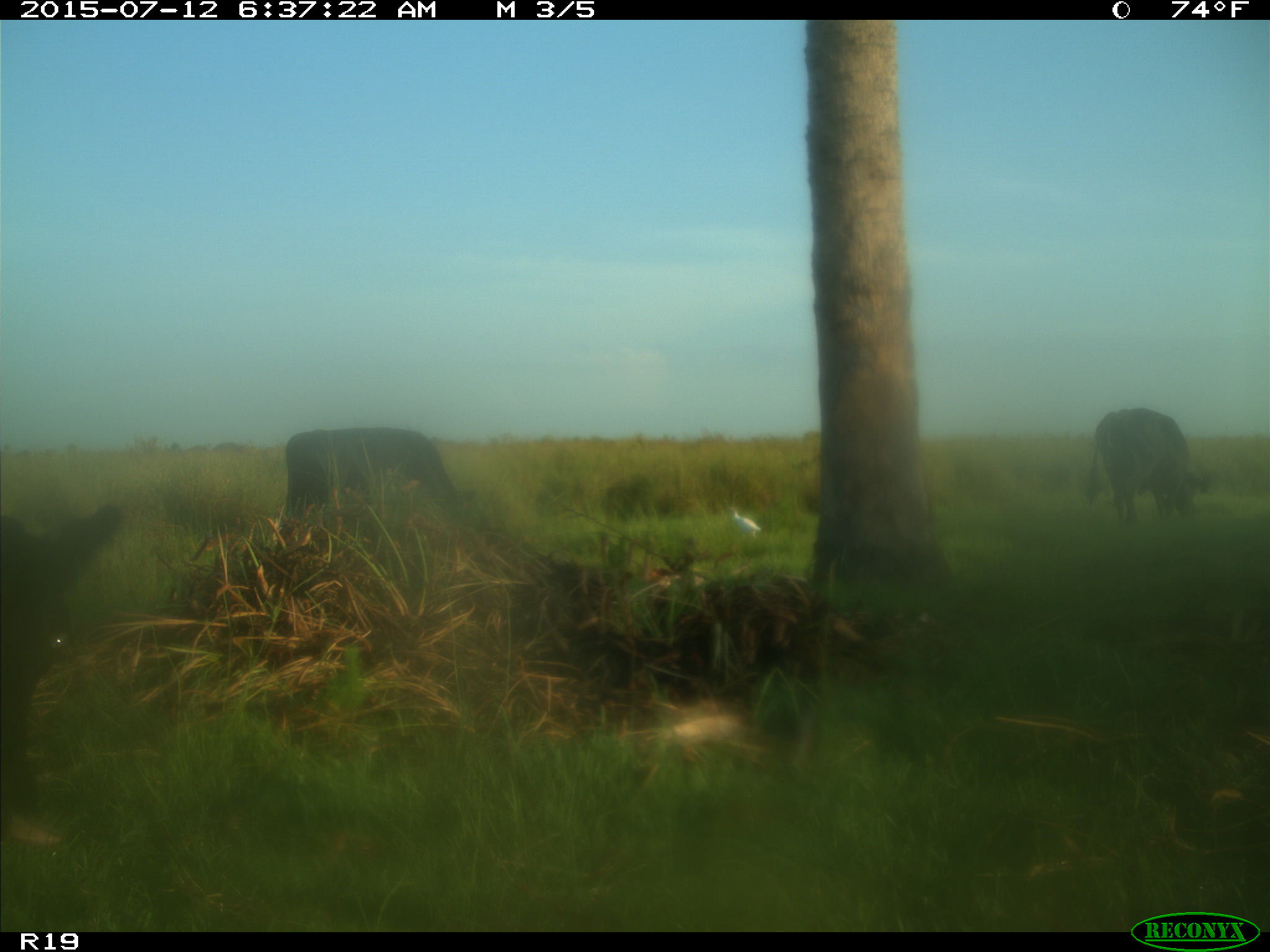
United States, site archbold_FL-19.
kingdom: Animalia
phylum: Chordata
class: Mammalia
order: Artiodactyla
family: Bovidae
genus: Bos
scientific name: Bos taurus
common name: domestic cow